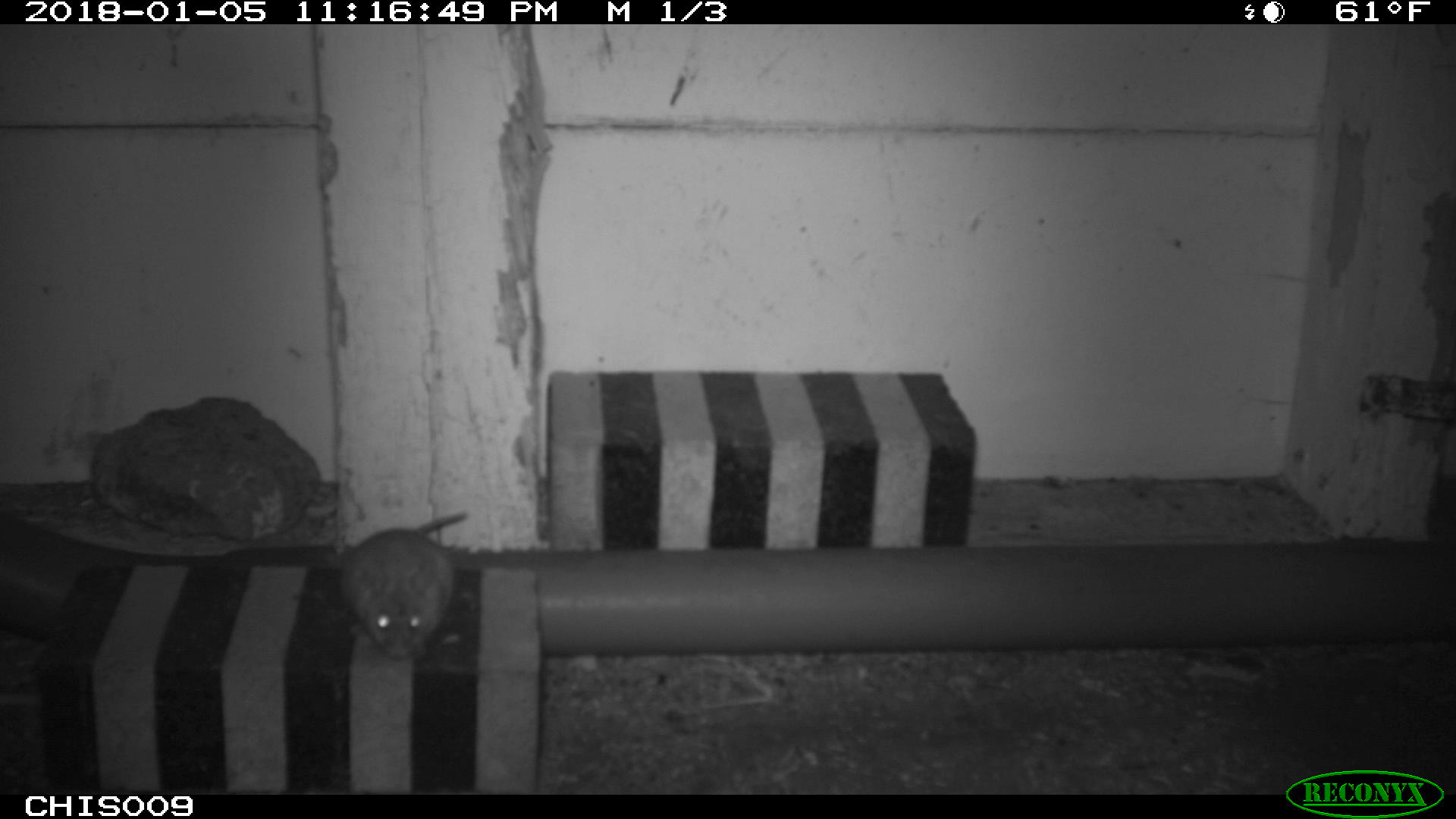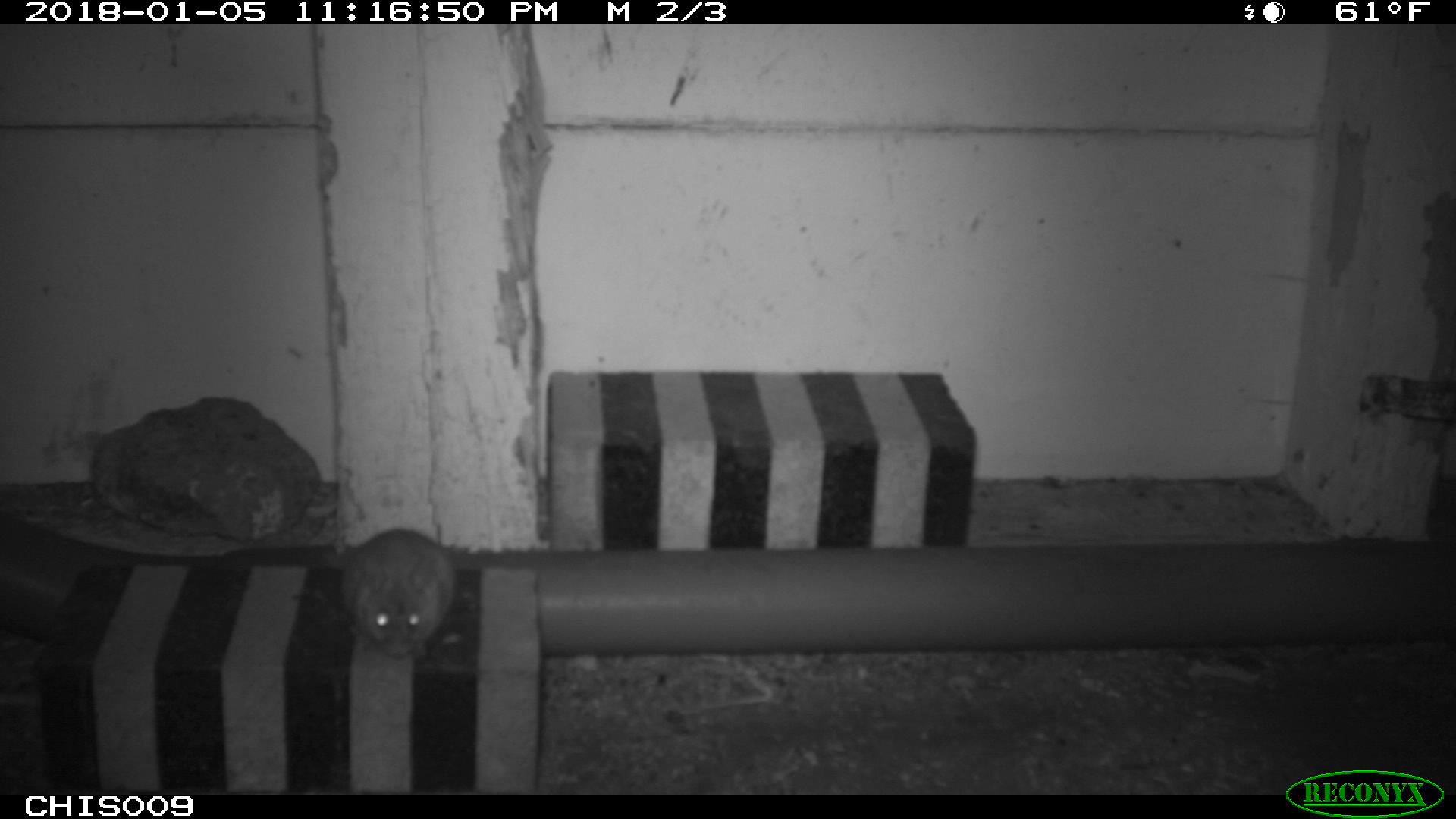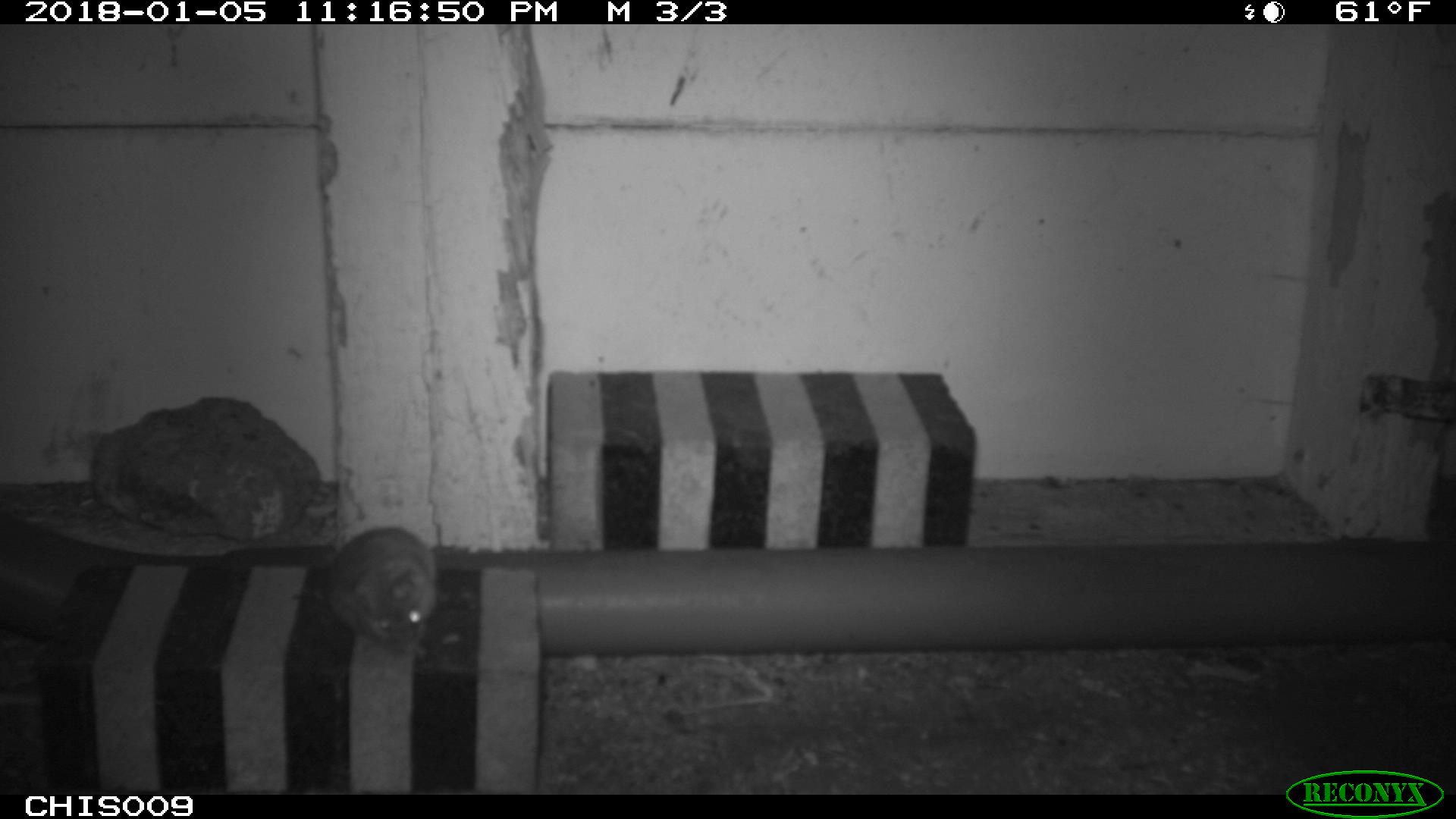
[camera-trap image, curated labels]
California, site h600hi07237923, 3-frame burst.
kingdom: Animalia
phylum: Chordata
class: Mammalia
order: Rodentia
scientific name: Rodentia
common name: rodent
Rodent (Rodentia).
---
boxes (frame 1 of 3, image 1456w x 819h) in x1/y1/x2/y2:
rodent: 340/510/469/660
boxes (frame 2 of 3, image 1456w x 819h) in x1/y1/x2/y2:
rodent: 340/527/457/661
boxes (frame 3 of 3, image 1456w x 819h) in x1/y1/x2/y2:
rodent: 330/526/438/654